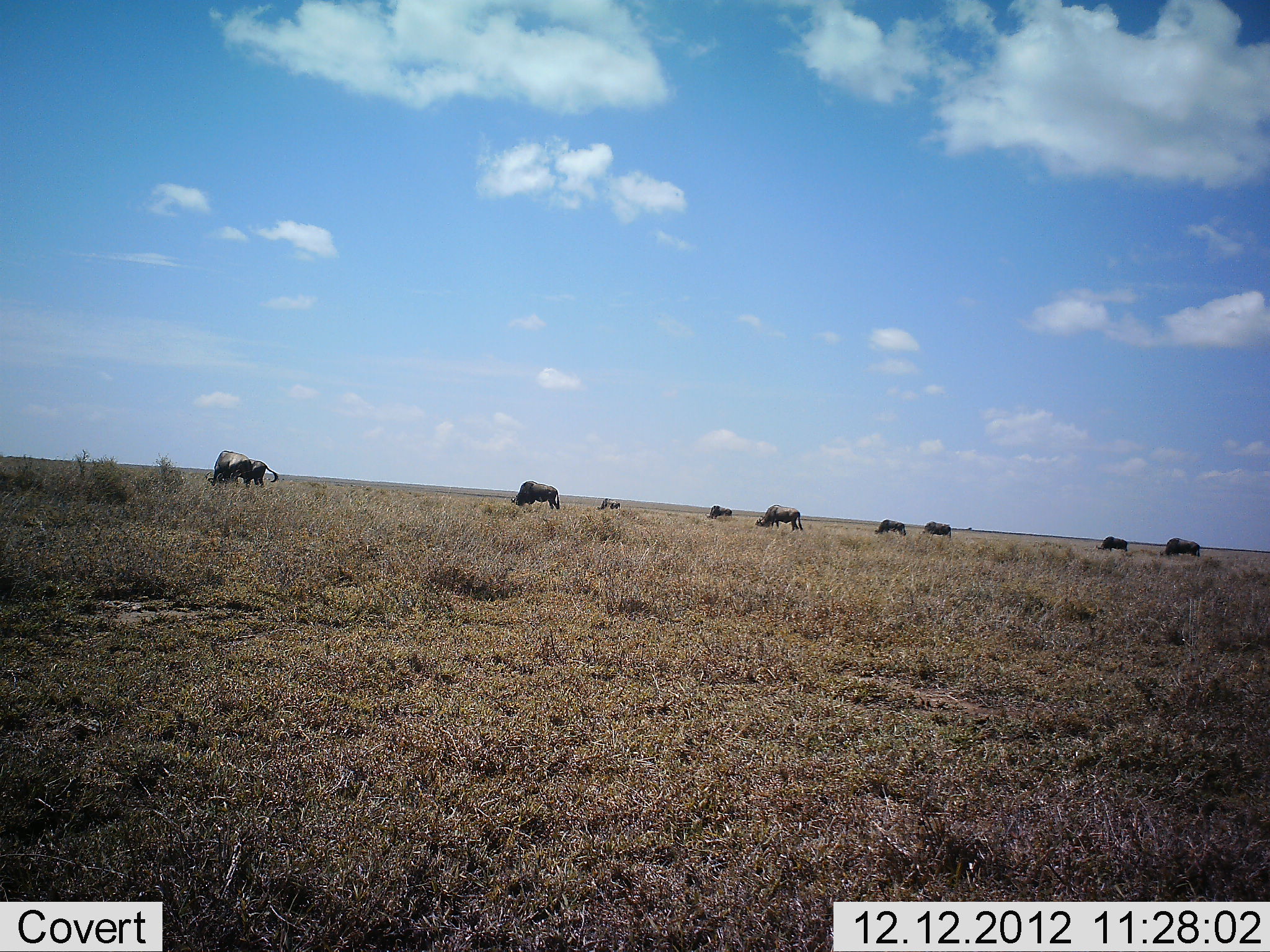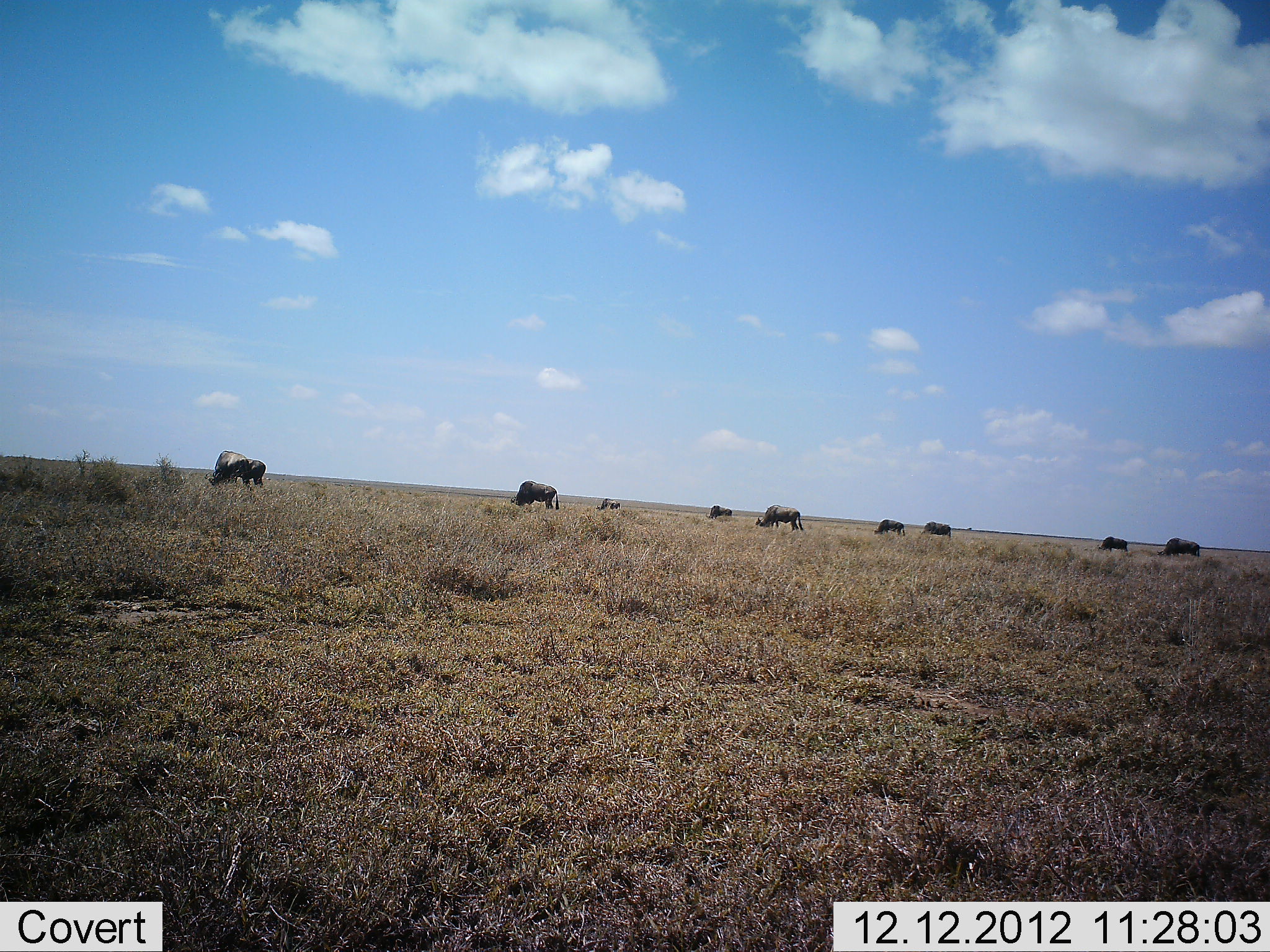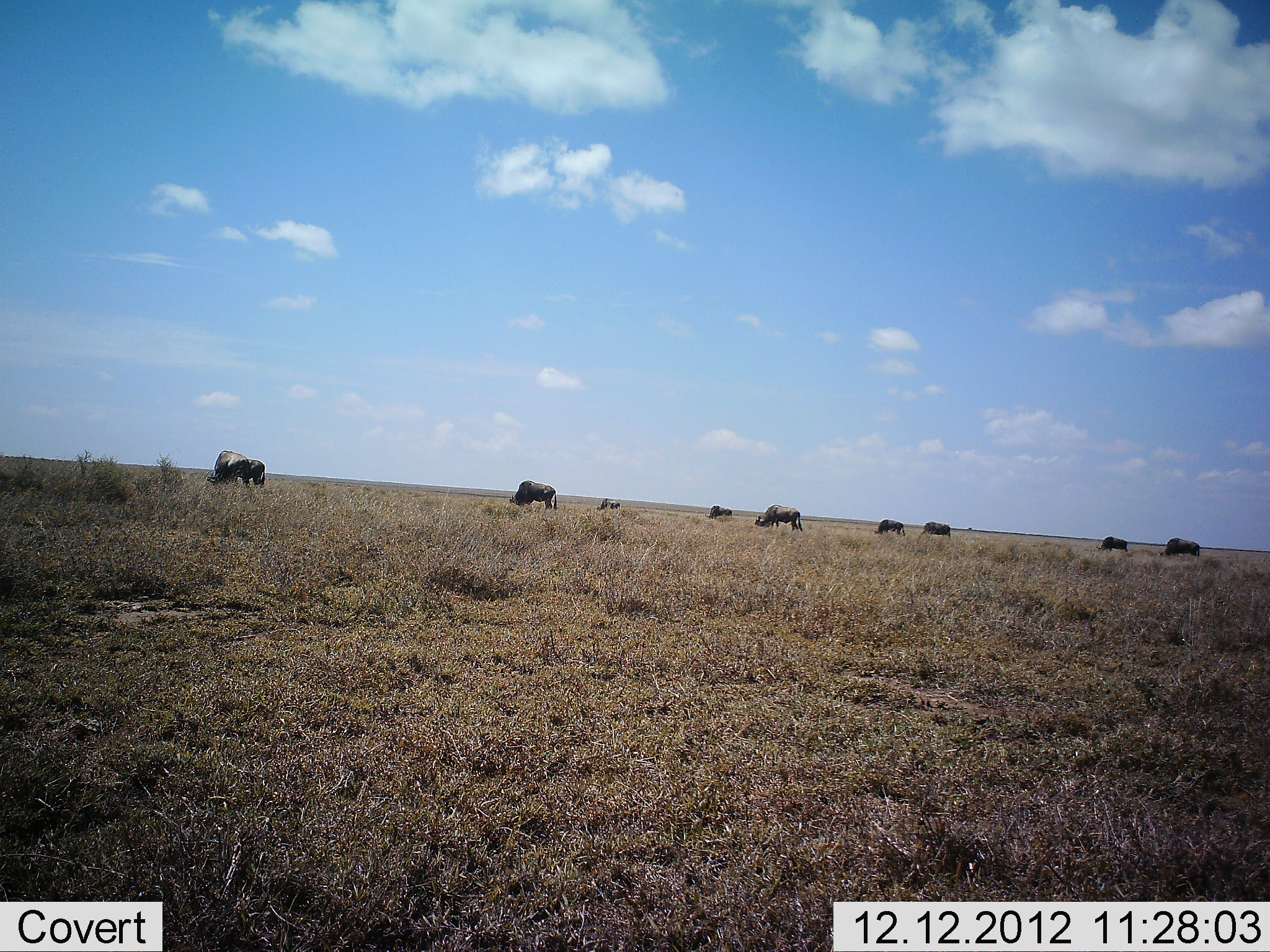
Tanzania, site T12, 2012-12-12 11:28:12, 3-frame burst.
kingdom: Animalia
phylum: Chordata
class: Mammalia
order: Artiodactyla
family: Bovidae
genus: Connochaetes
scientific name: Connochaetes taurinus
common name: blue wildebeest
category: wildebeest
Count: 10.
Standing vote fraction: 30%.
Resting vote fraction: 0%.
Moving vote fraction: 0%.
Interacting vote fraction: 0%.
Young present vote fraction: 0%.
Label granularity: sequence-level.